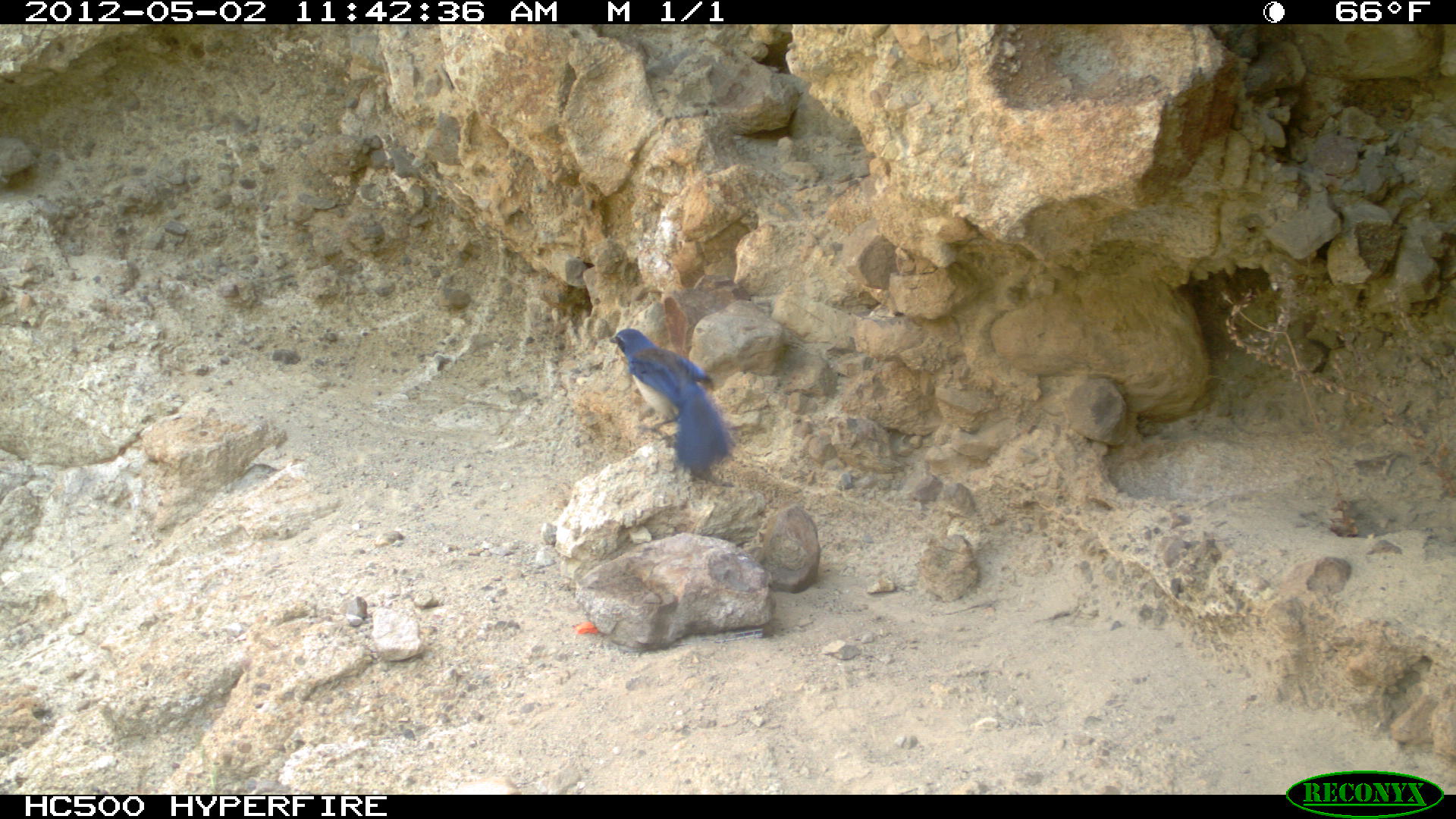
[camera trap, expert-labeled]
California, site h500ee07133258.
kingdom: Animalia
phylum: Chordata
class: Aves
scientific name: Aves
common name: bird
Bird (Aves).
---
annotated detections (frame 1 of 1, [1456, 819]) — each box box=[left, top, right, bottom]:
bird: box=[607, 327, 737, 474]